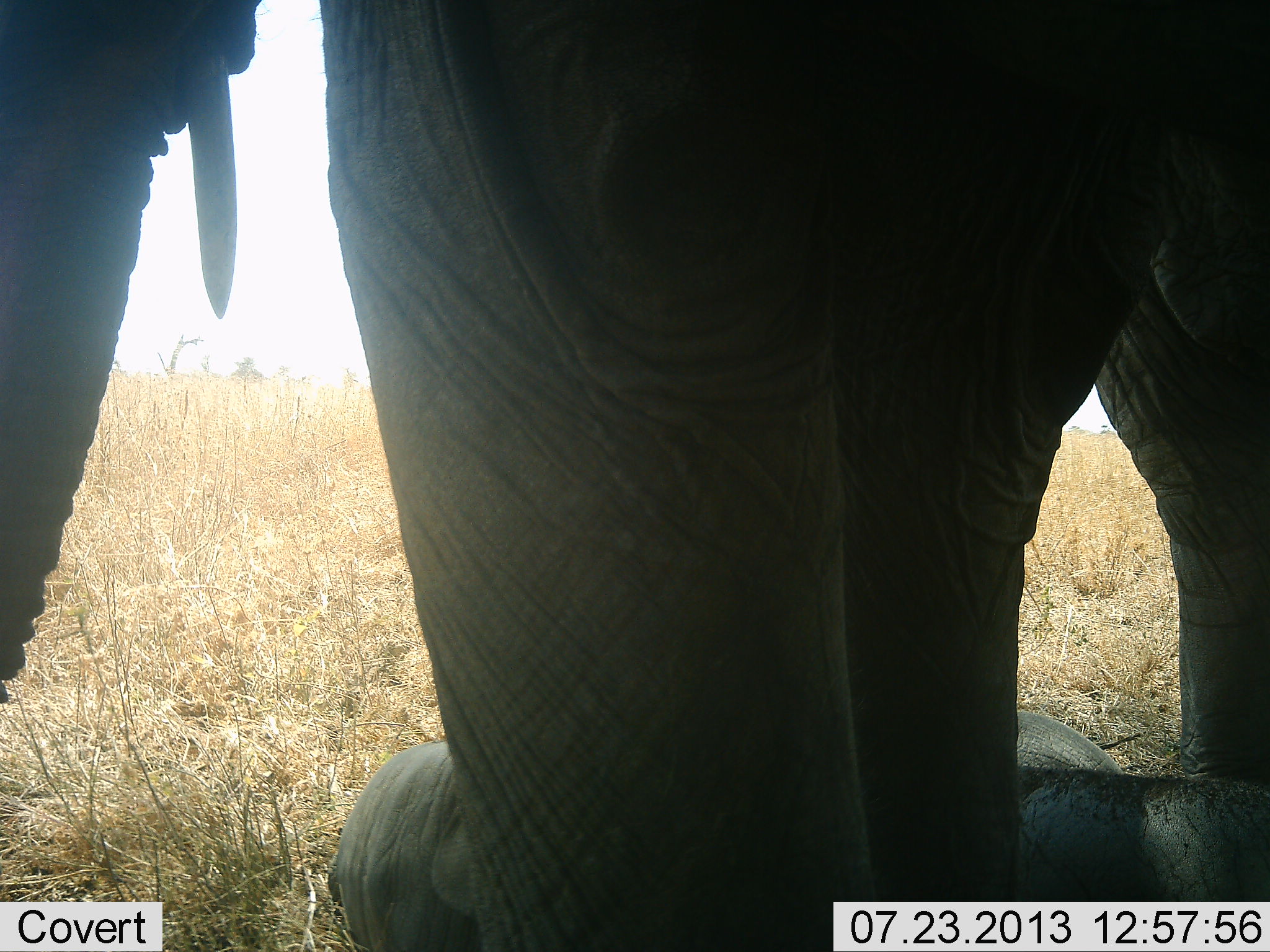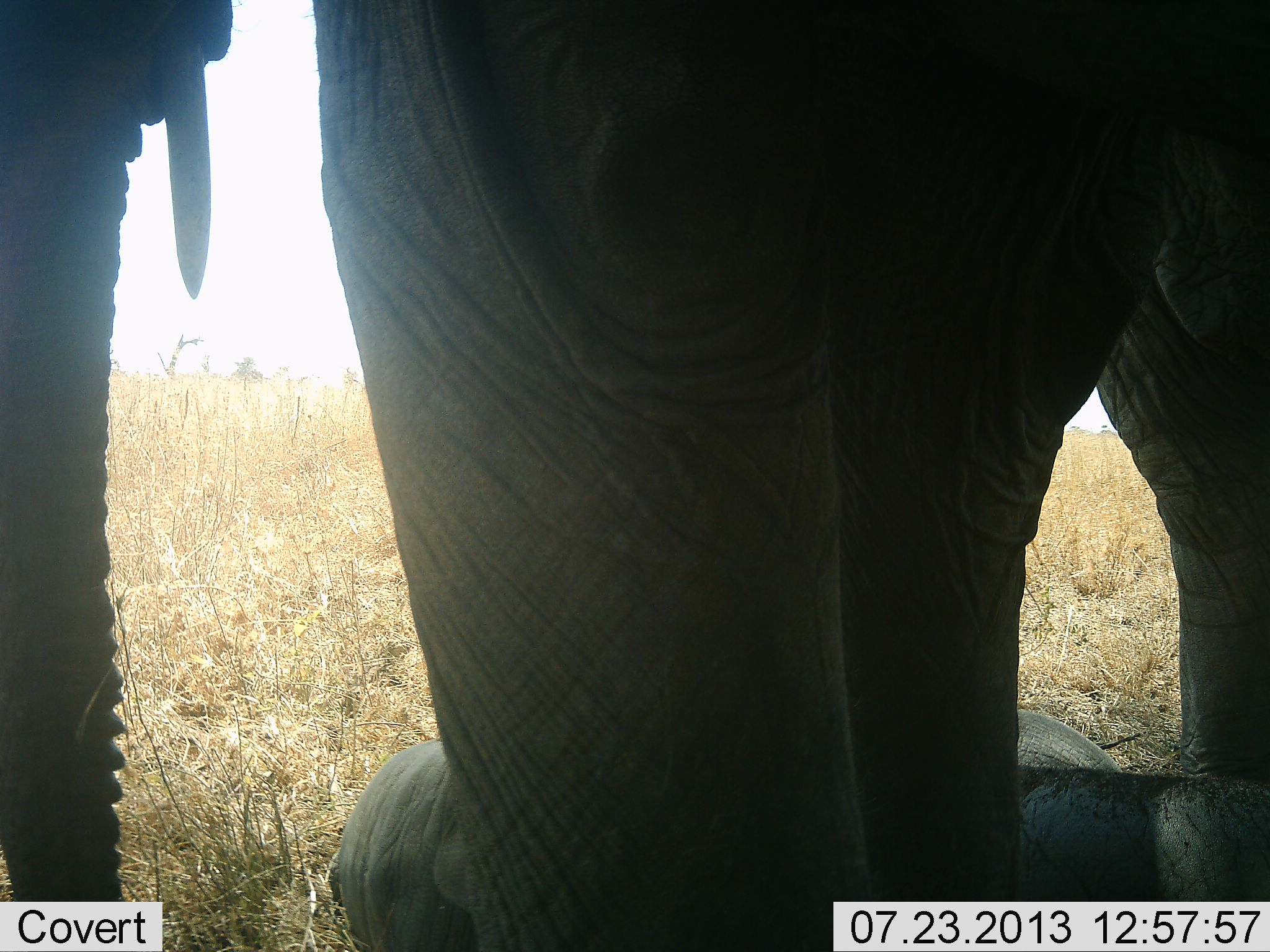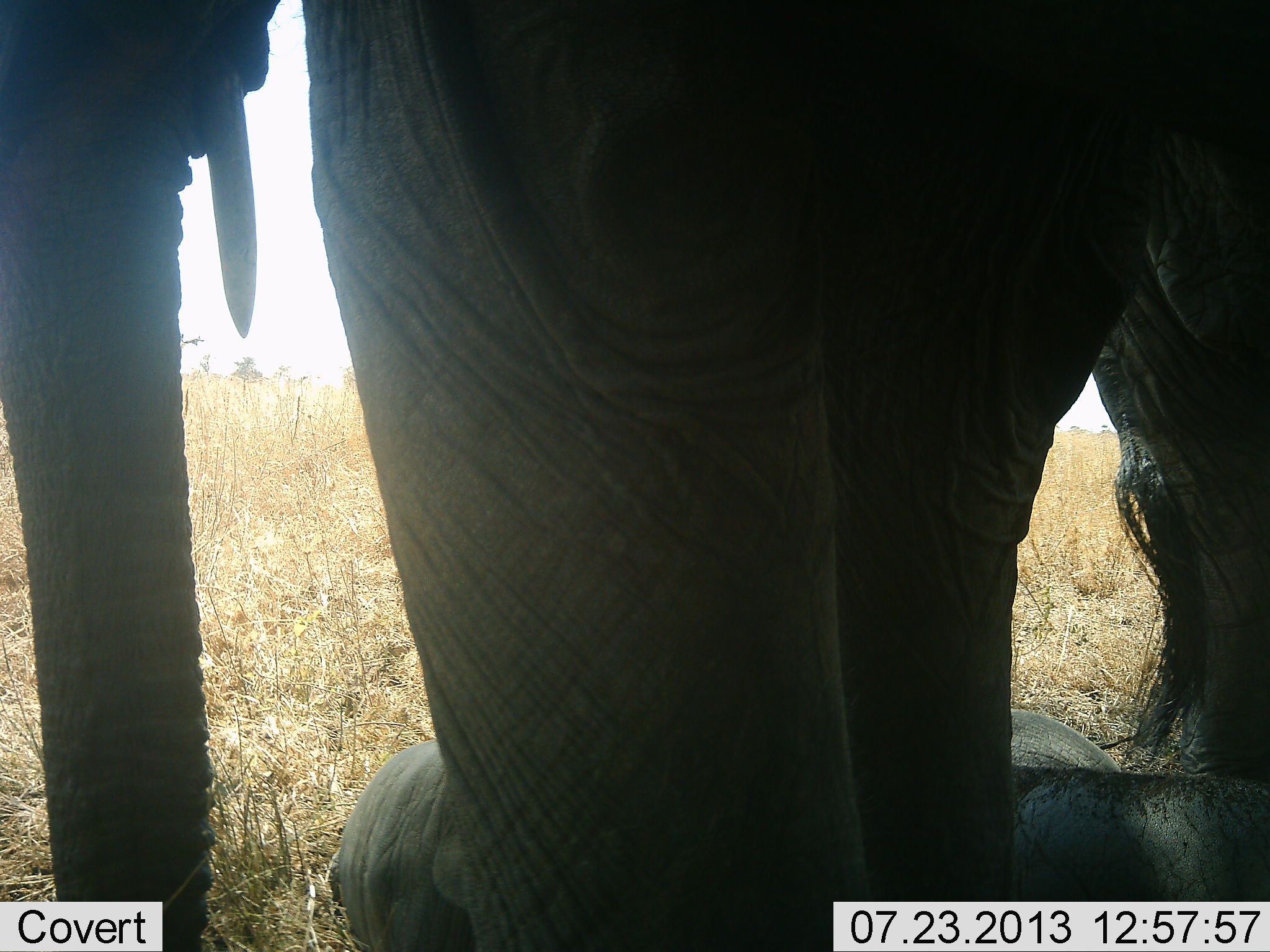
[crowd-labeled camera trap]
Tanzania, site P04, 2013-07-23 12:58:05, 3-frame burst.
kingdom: Animalia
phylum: Chordata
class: Mammalia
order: Proboscidea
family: Elephantidae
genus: Loxodonta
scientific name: Loxodonta africana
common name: african bush elephant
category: elephant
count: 2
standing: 77%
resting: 63%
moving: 3%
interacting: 3%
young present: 31%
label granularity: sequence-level